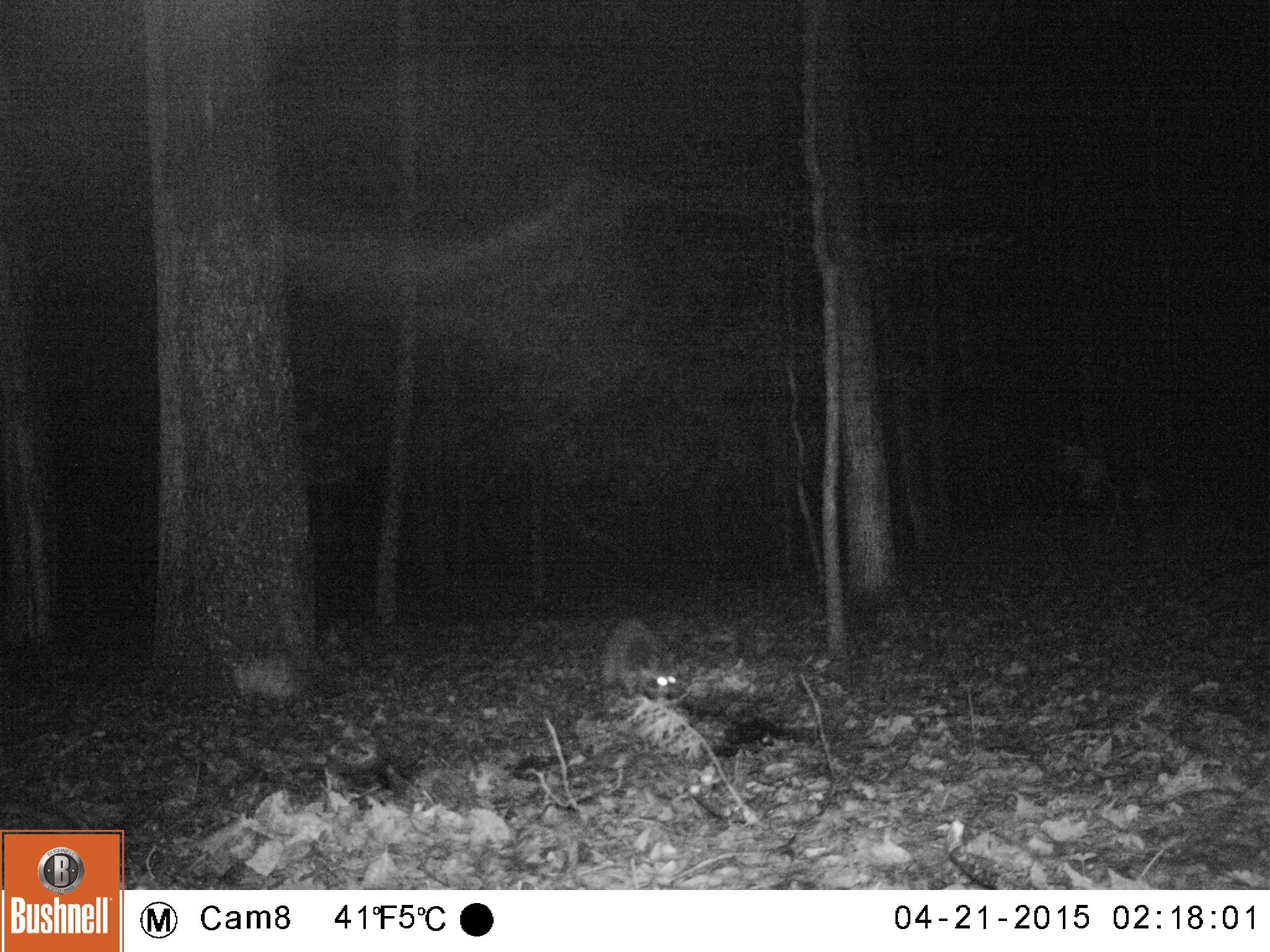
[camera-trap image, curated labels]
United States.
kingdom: Animalia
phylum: Chordata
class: Mammalia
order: Carnivora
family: Procyonidae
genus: Procyon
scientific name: Procyon lotor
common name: northern raccoon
Northern Raccoon (Procyon lotor).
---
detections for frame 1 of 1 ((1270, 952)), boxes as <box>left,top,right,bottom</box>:
Northern Raccoon: <box>592,608,687,708</box>